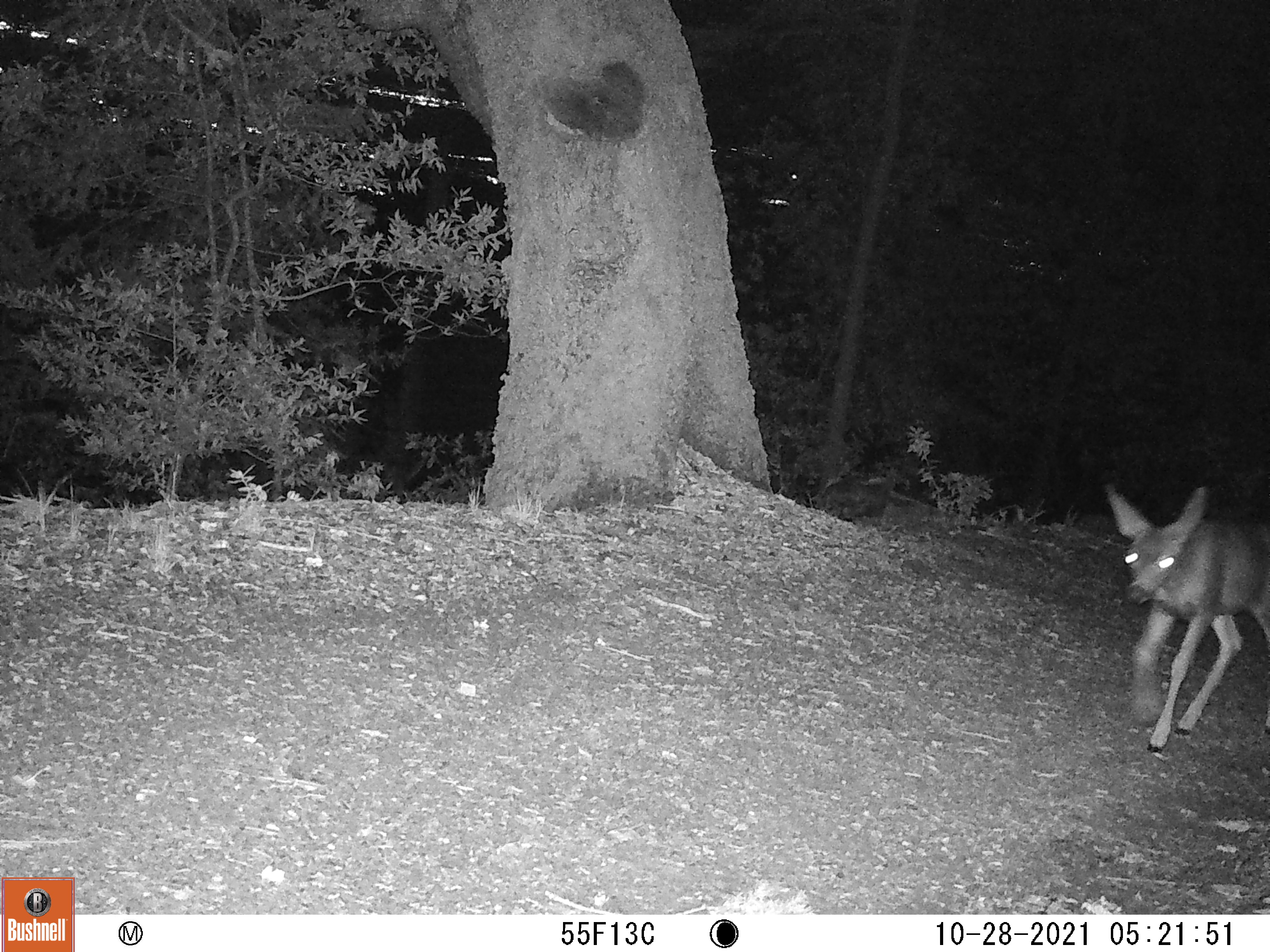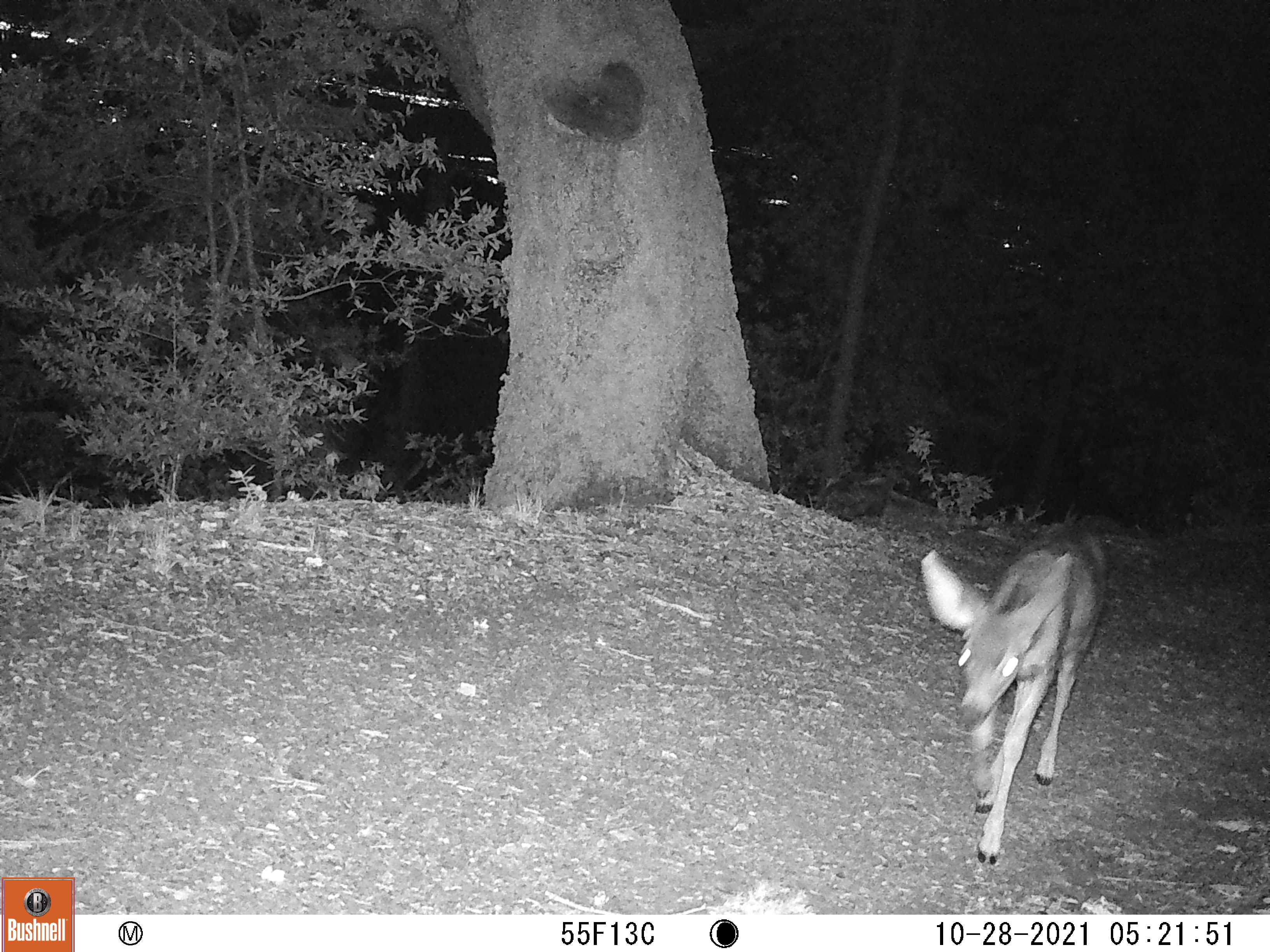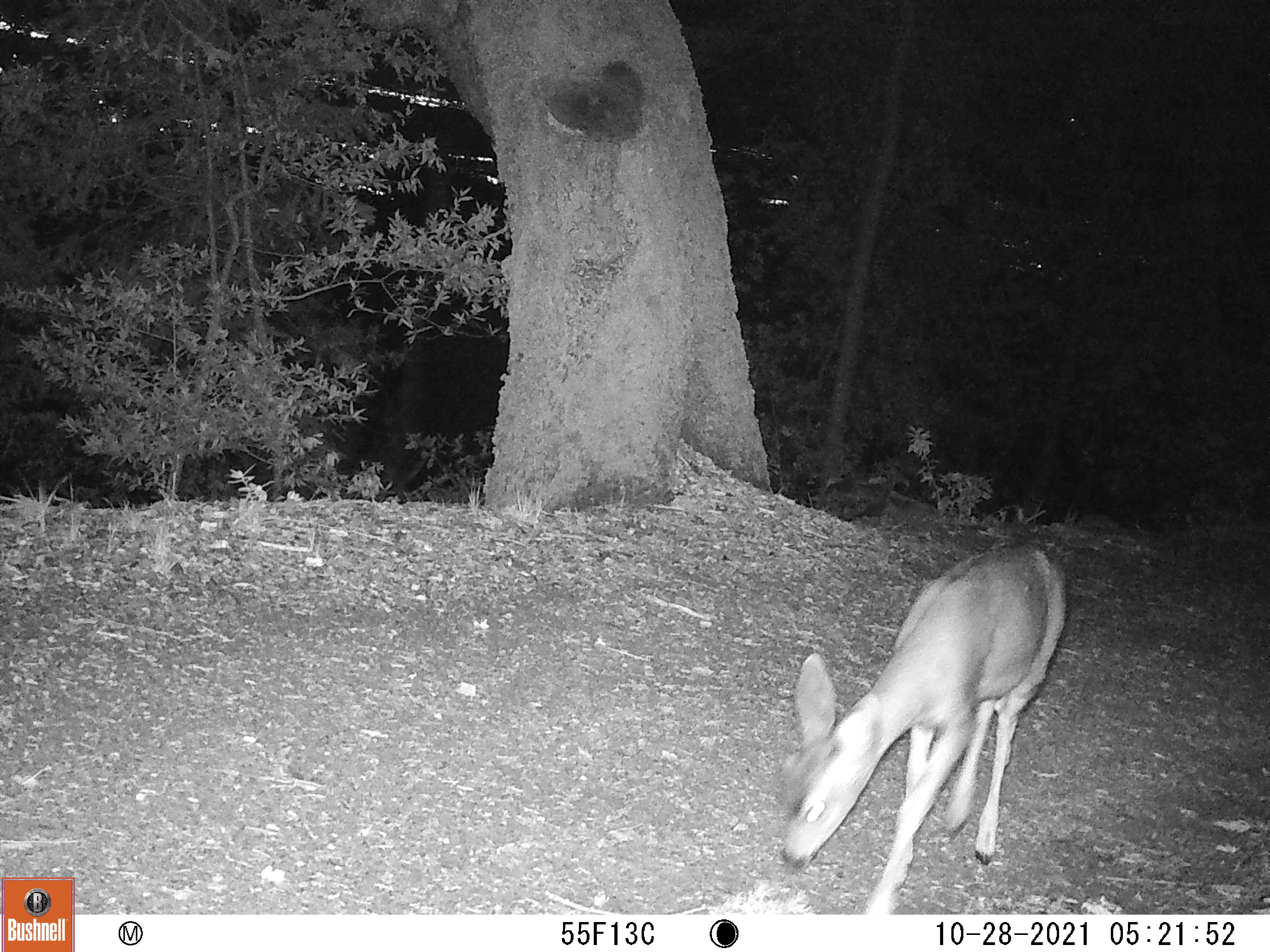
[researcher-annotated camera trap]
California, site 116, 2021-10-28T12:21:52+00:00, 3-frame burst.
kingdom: Animalia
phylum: Chordata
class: Mammalia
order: Artiodactyla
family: Cervidae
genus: Odocoileus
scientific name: Odocoileus hemionus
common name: mule deer